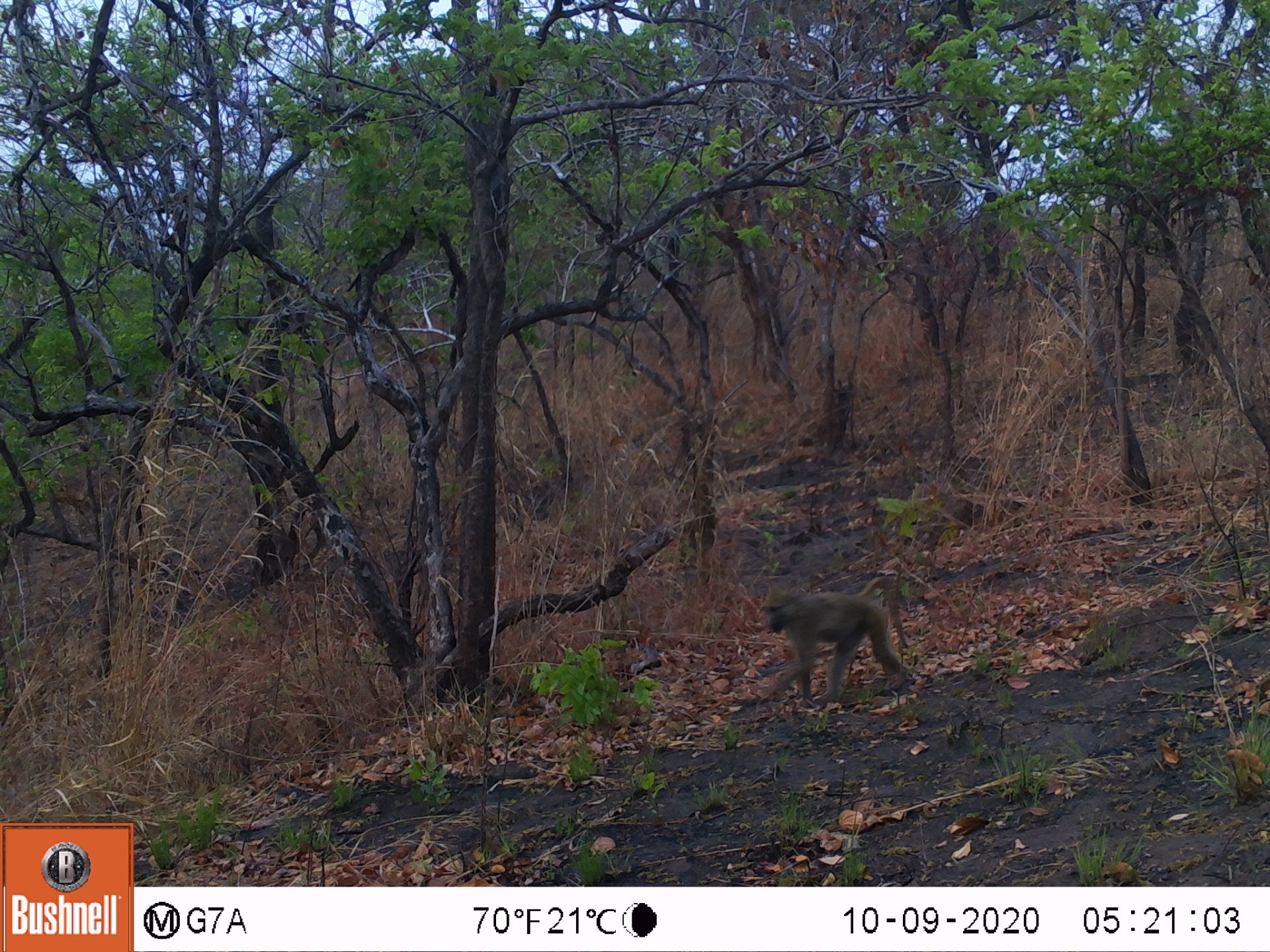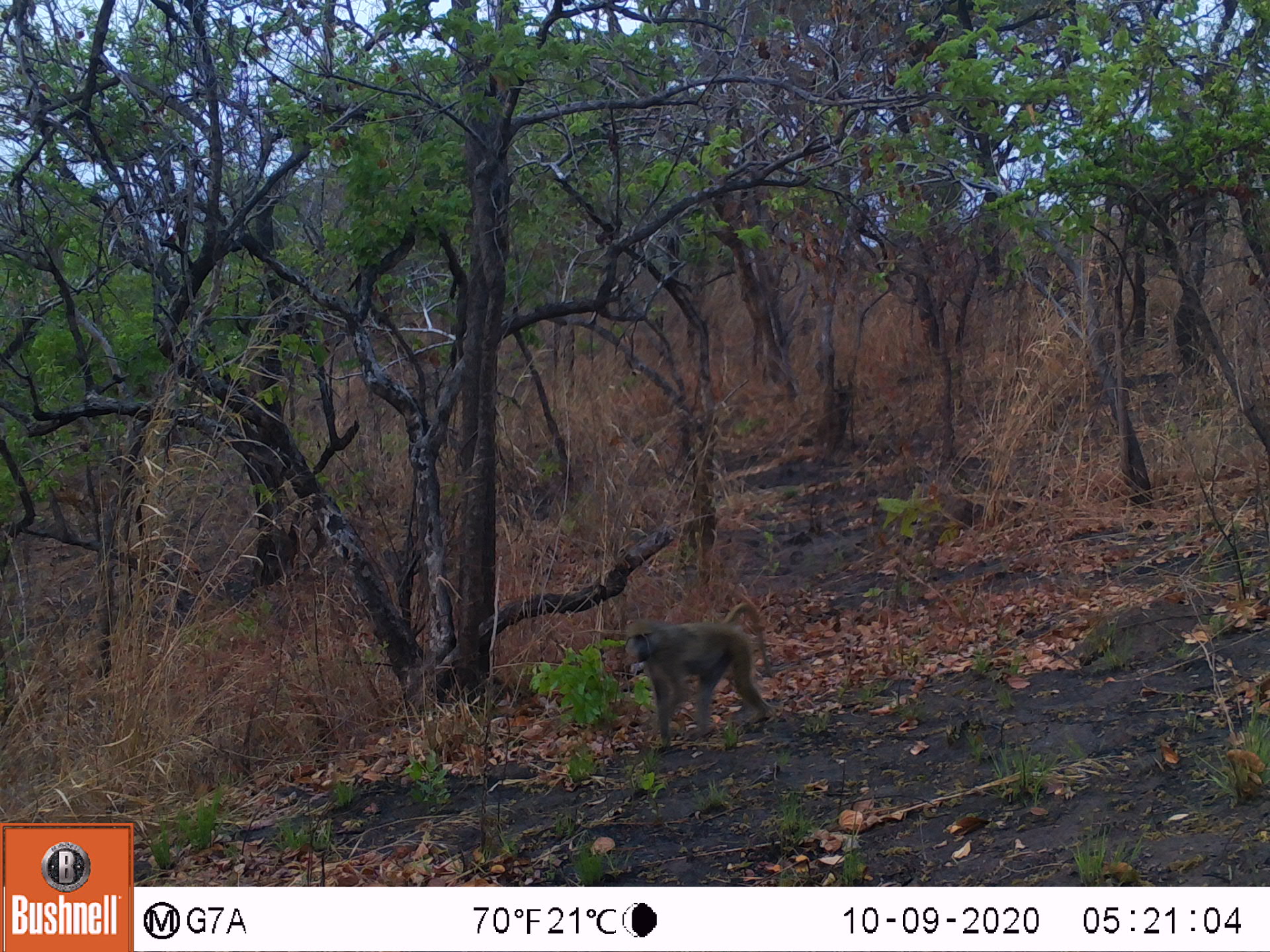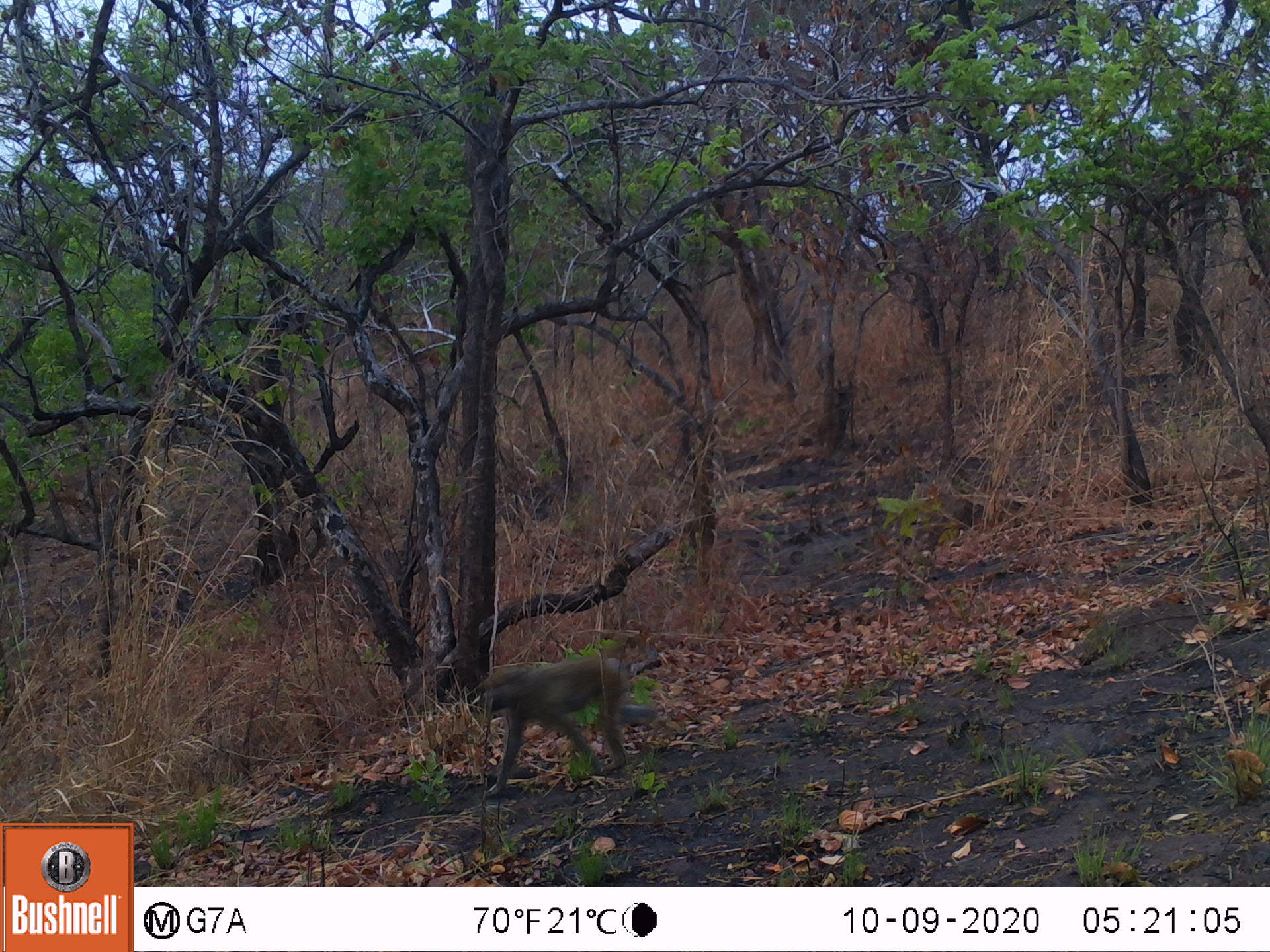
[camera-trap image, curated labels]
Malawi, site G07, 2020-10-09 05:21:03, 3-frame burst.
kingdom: Animalia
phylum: Chordata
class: Mammalia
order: Primates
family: Cercopithecidae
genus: Papio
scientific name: Papio cynocephalus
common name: yellow baboon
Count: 1.